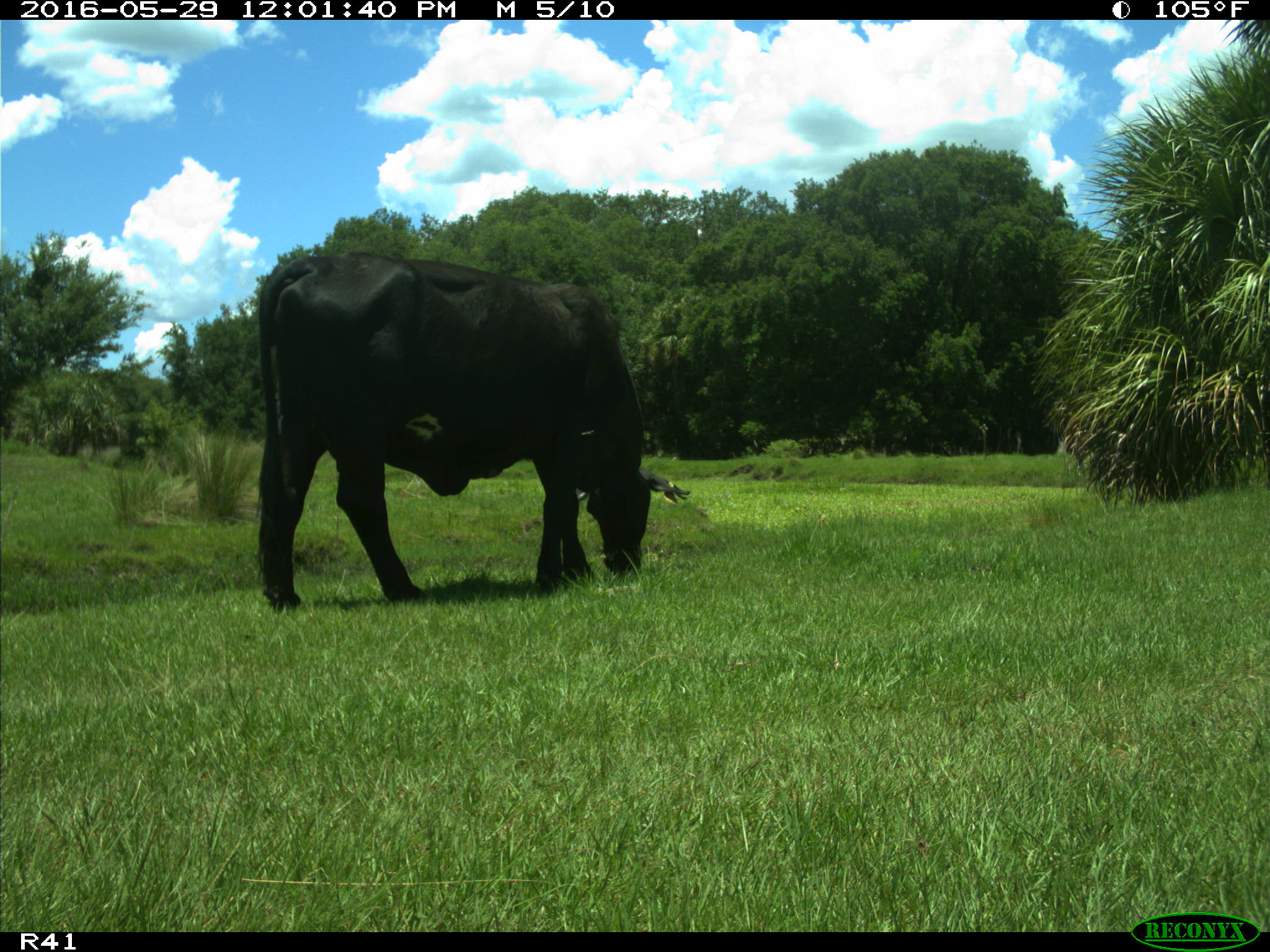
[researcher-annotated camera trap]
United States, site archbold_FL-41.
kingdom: Animalia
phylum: Chordata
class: Mammalia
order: Artiodactyla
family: Bovidae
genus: Bos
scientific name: Bos taurus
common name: domestic cow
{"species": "Bos taurus (domestic cow)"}